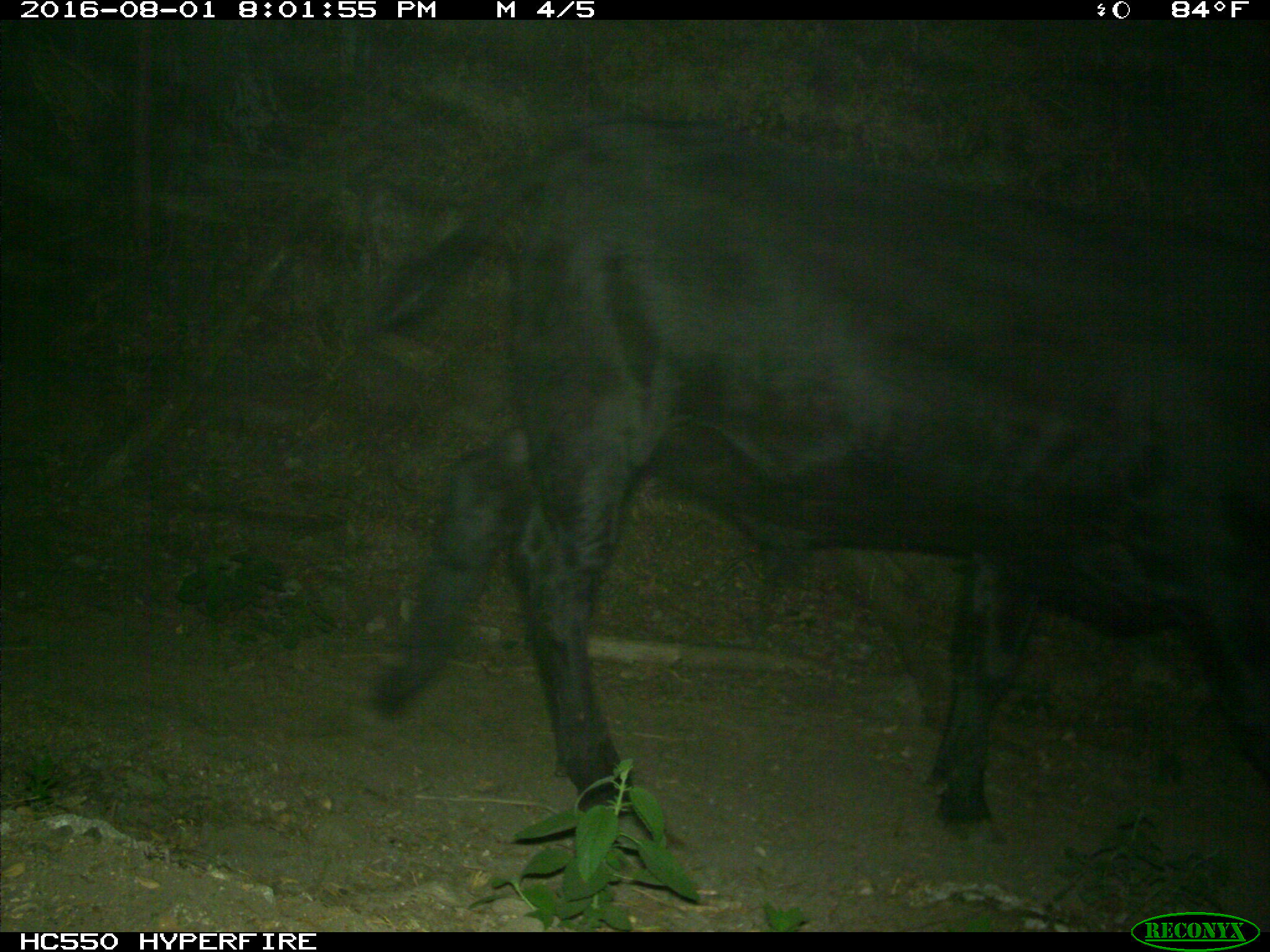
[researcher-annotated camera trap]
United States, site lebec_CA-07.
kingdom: Animalia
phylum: Chordata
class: Mammalia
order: Artiodactyla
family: Bovidae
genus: Bos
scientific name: Bos taurus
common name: domestic cow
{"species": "Bos taurus (domestic cow)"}